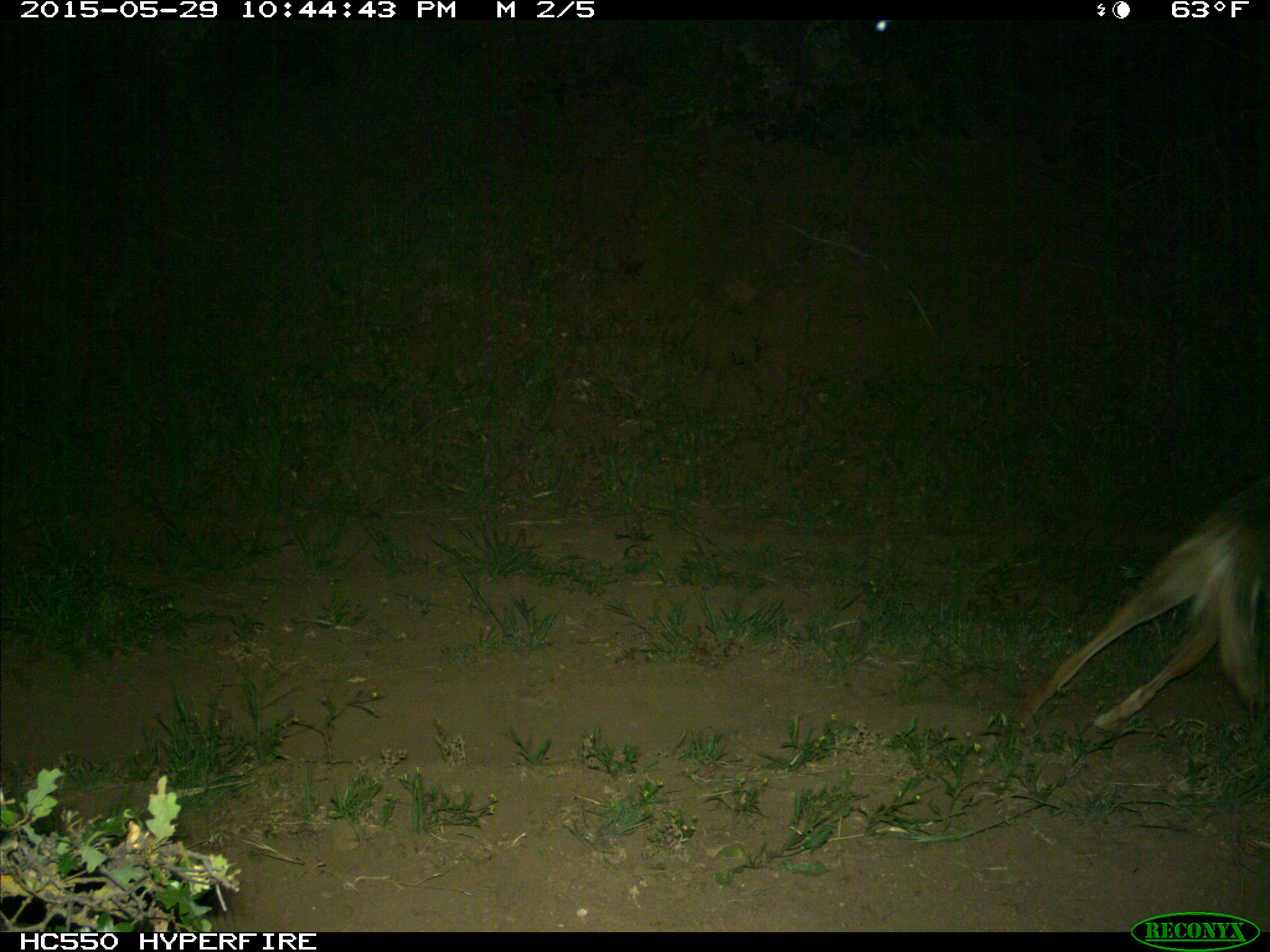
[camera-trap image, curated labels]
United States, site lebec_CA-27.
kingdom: Animalia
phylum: Chordata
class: Mammalia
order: Carnivora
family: Canidae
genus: Canis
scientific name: Canis latrans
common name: coyote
Canis latrans (coyote).